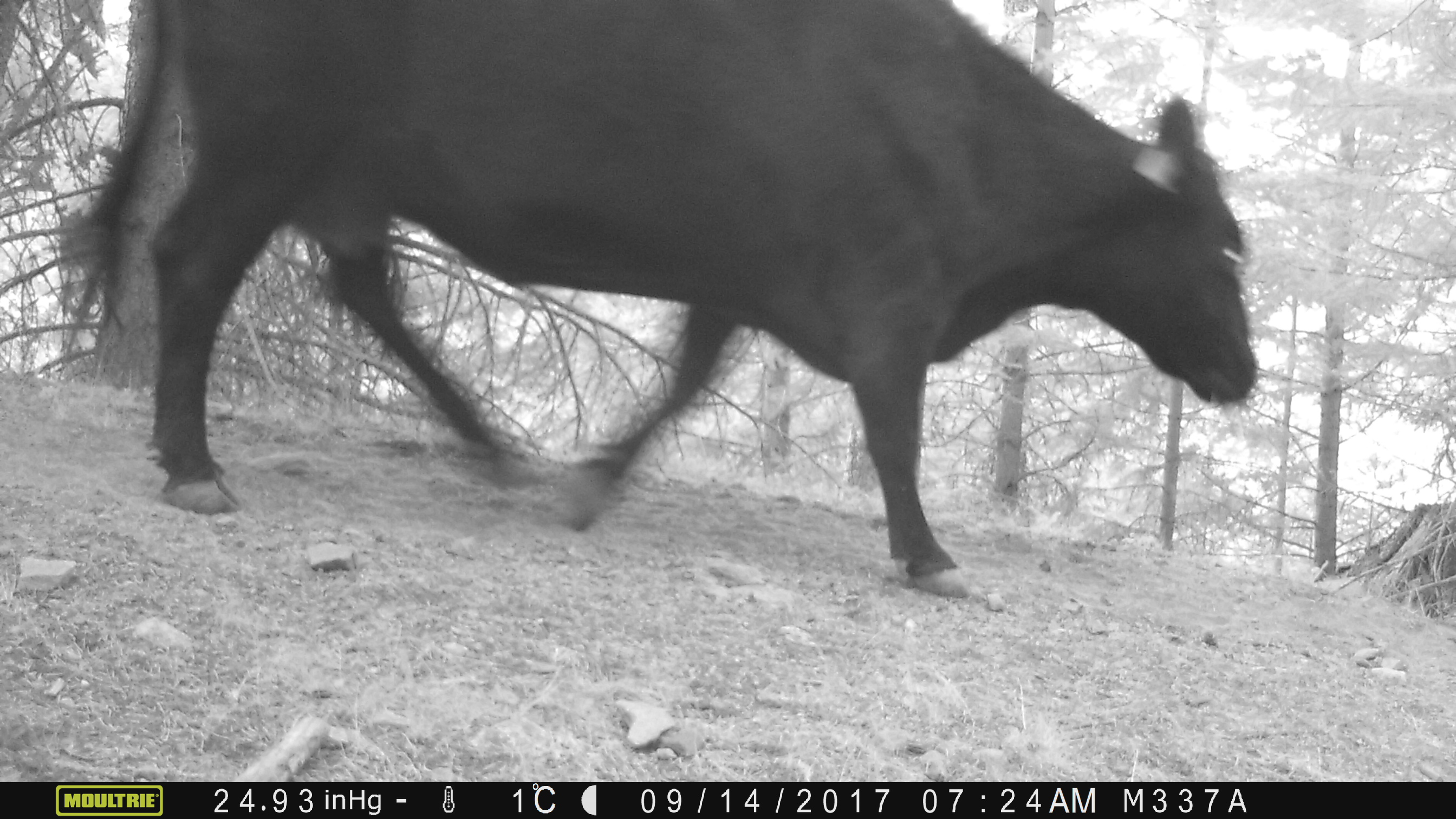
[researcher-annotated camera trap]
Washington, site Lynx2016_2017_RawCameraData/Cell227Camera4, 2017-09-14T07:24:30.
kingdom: Animalia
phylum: Chordata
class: Mammalia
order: Artiodactyla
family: Bovidae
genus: Bos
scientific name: Bos taurus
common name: domestic cattle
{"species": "domestic cattle (Bos taurus)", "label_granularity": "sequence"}